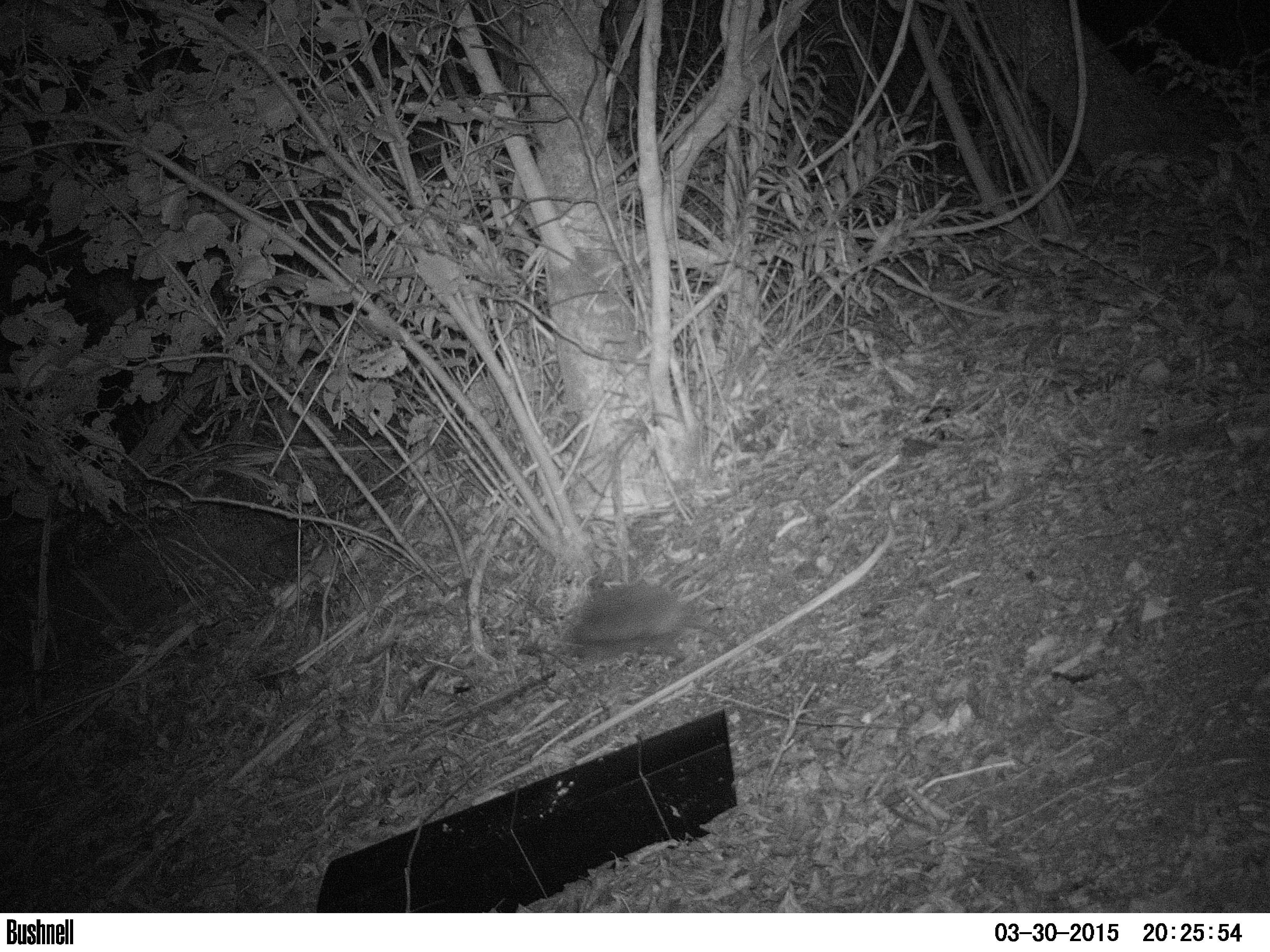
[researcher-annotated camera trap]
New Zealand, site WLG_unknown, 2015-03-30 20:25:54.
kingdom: Animalia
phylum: Chordata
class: Mammalia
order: Eulipotyphla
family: Erinaceidae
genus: Erinaceus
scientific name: Erinaceus europaeus europaeus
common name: european hedgehog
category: hedgehog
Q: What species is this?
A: Hedgehog (european hedgehog) (Erinaceus europaeus europaeus).